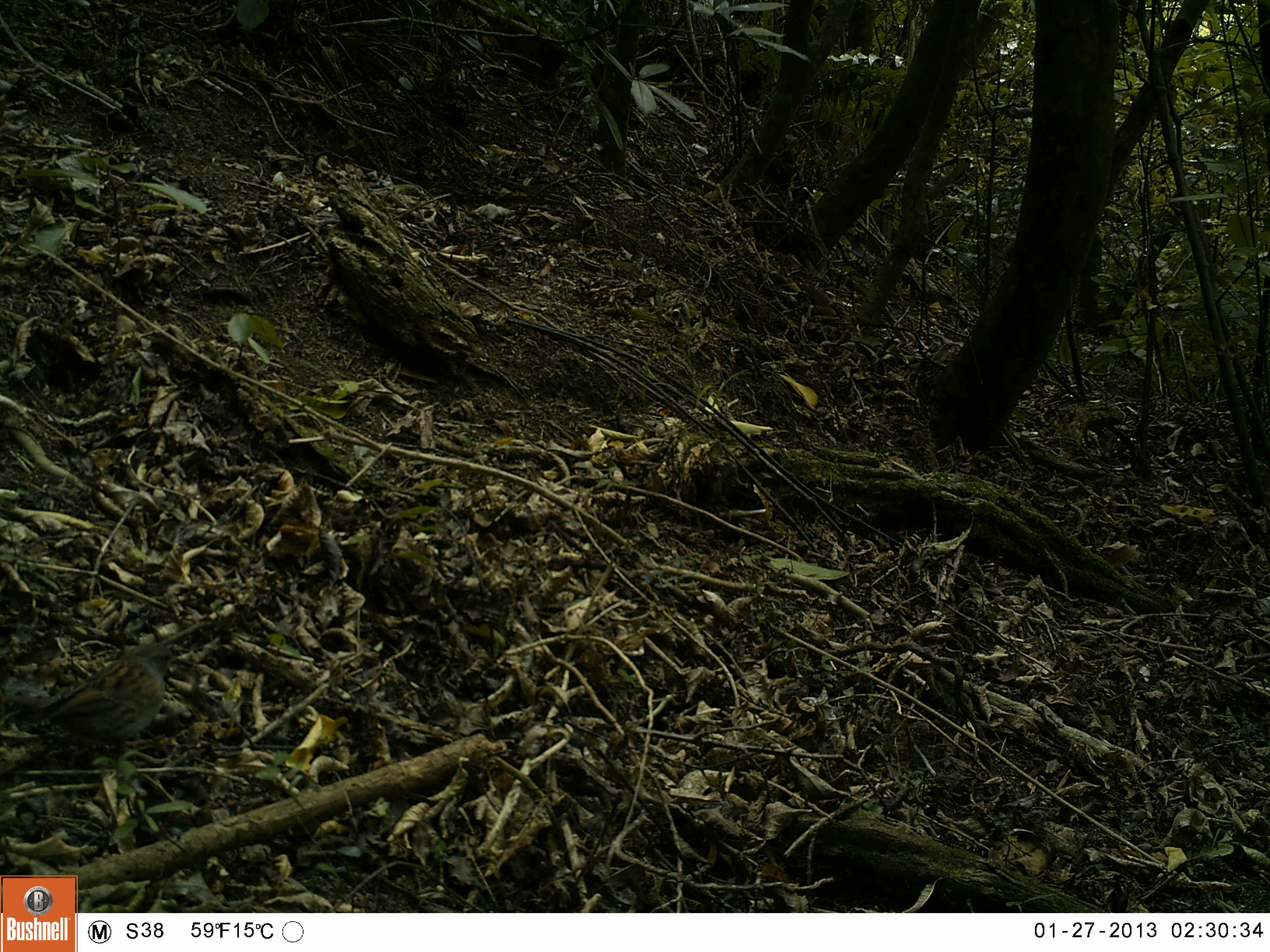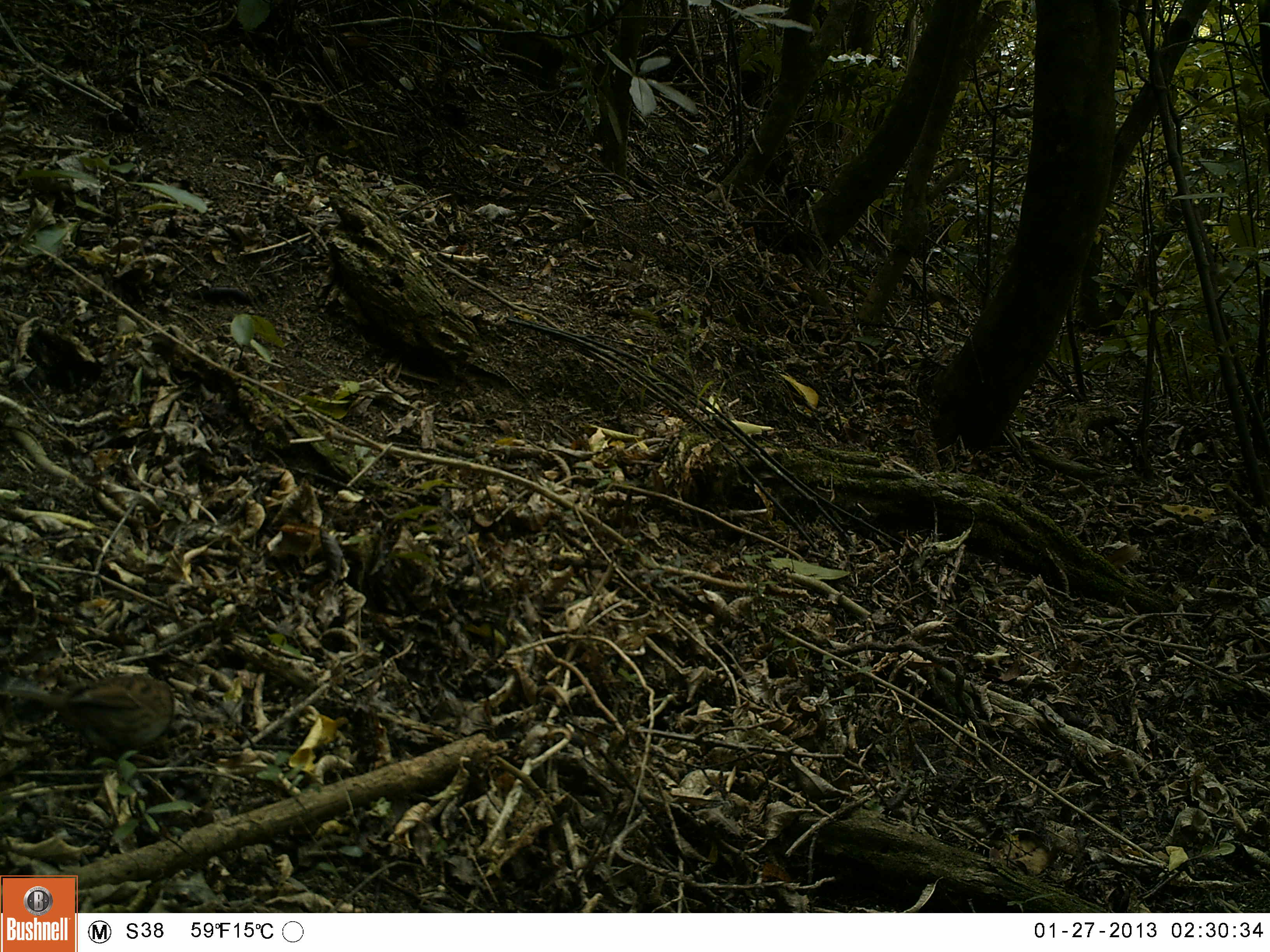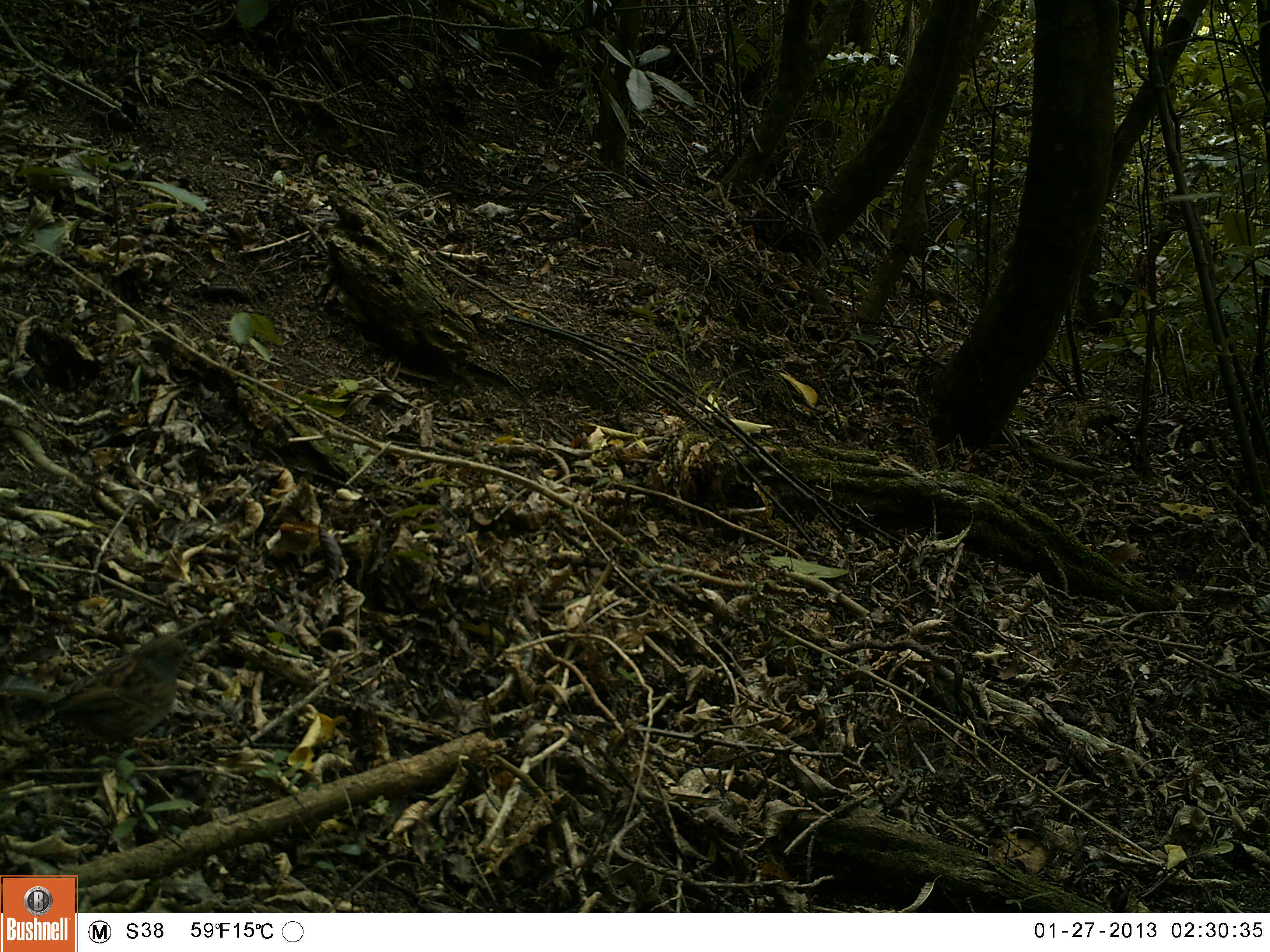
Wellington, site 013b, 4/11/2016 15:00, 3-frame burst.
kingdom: Animalia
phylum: Chordata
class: Aves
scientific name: Aves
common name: bird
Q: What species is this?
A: Bird (Aves).